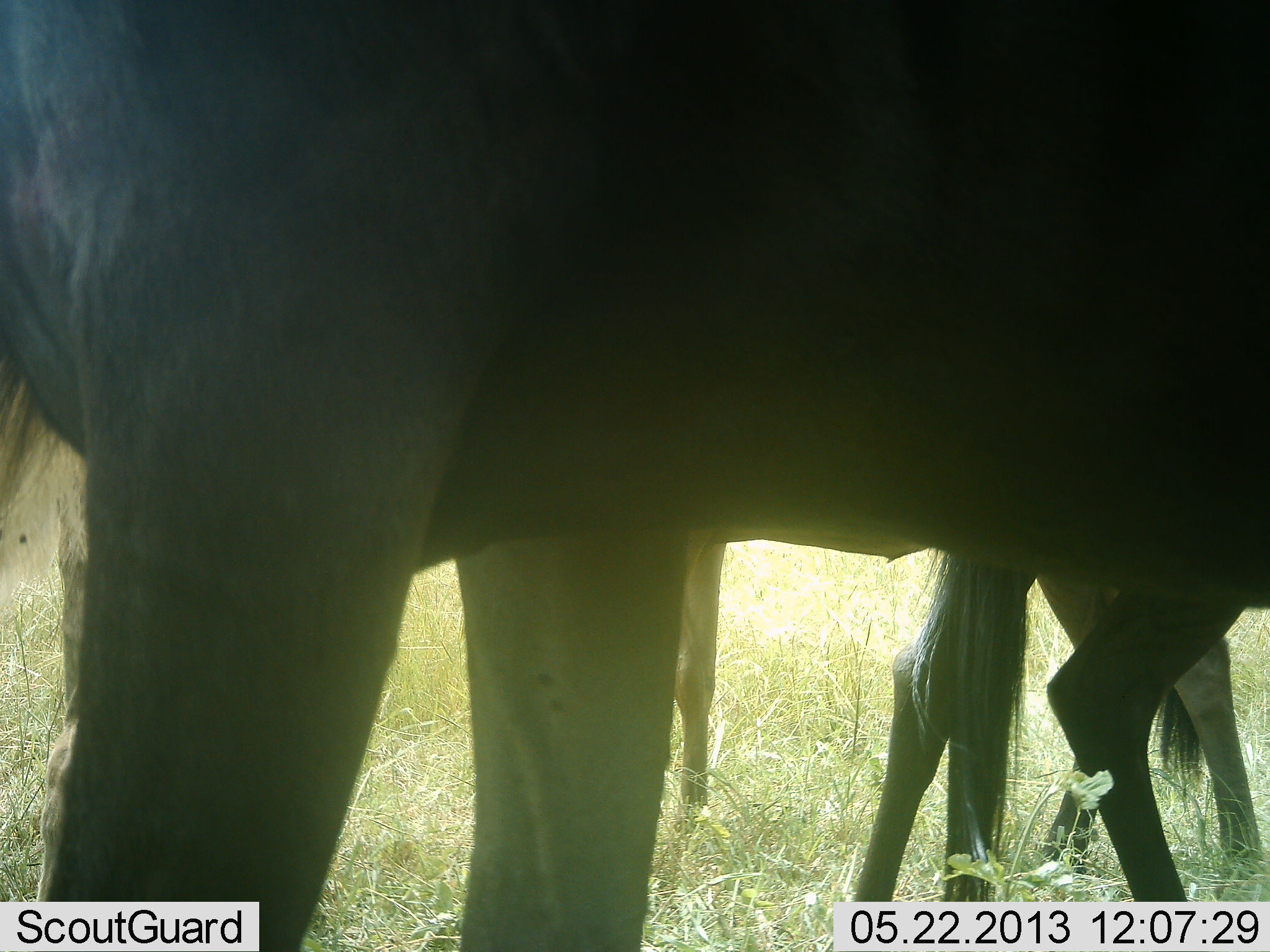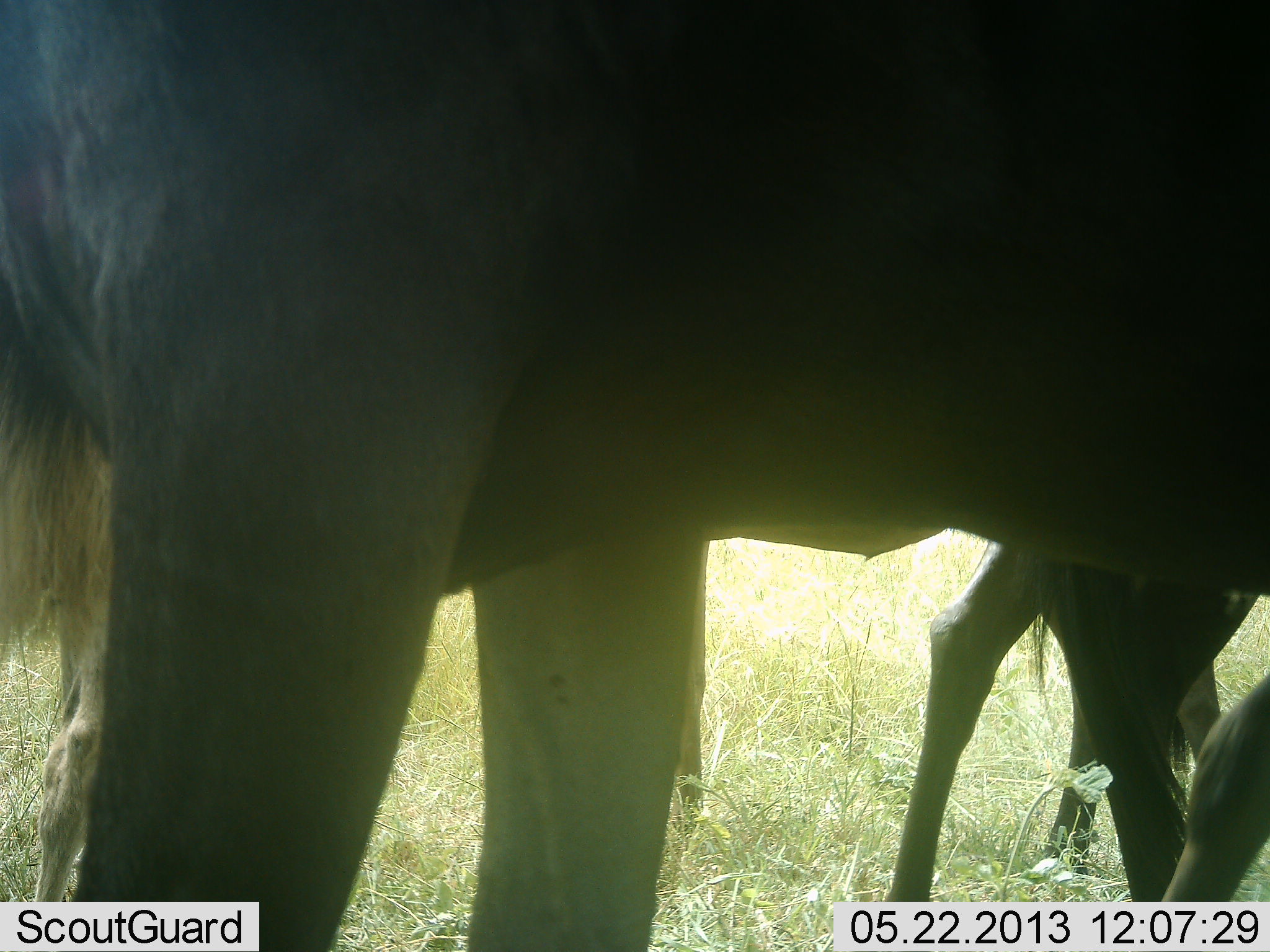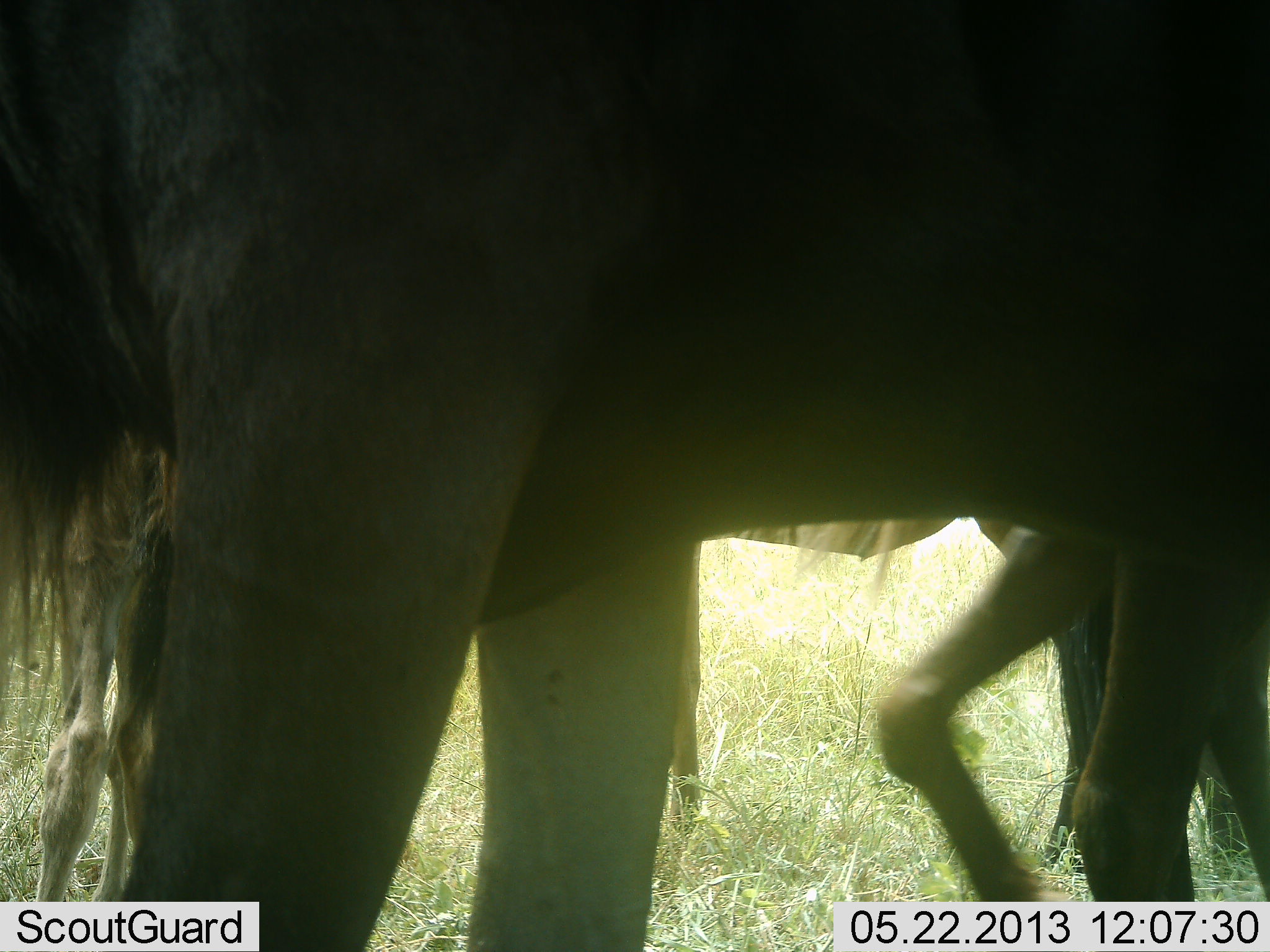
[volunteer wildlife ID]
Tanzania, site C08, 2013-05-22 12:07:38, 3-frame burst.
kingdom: Animalia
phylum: Chordata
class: Mammalia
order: Artiodactyla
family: Bovidae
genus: Connochaetes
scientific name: Connochaetes taurinus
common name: blue wildebeest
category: wildebeest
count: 4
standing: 90%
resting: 0%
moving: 20%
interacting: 0%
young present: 10%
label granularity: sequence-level